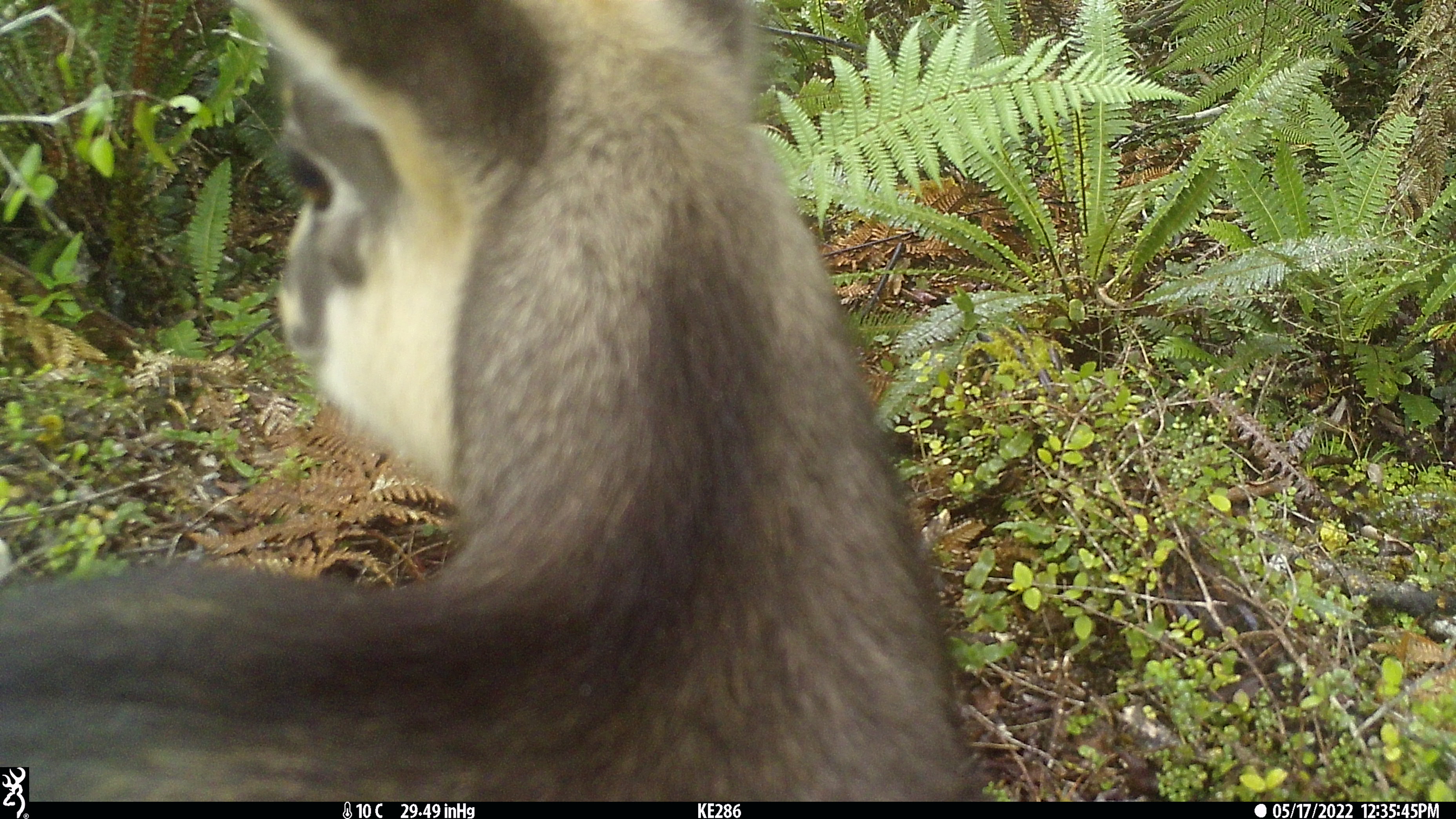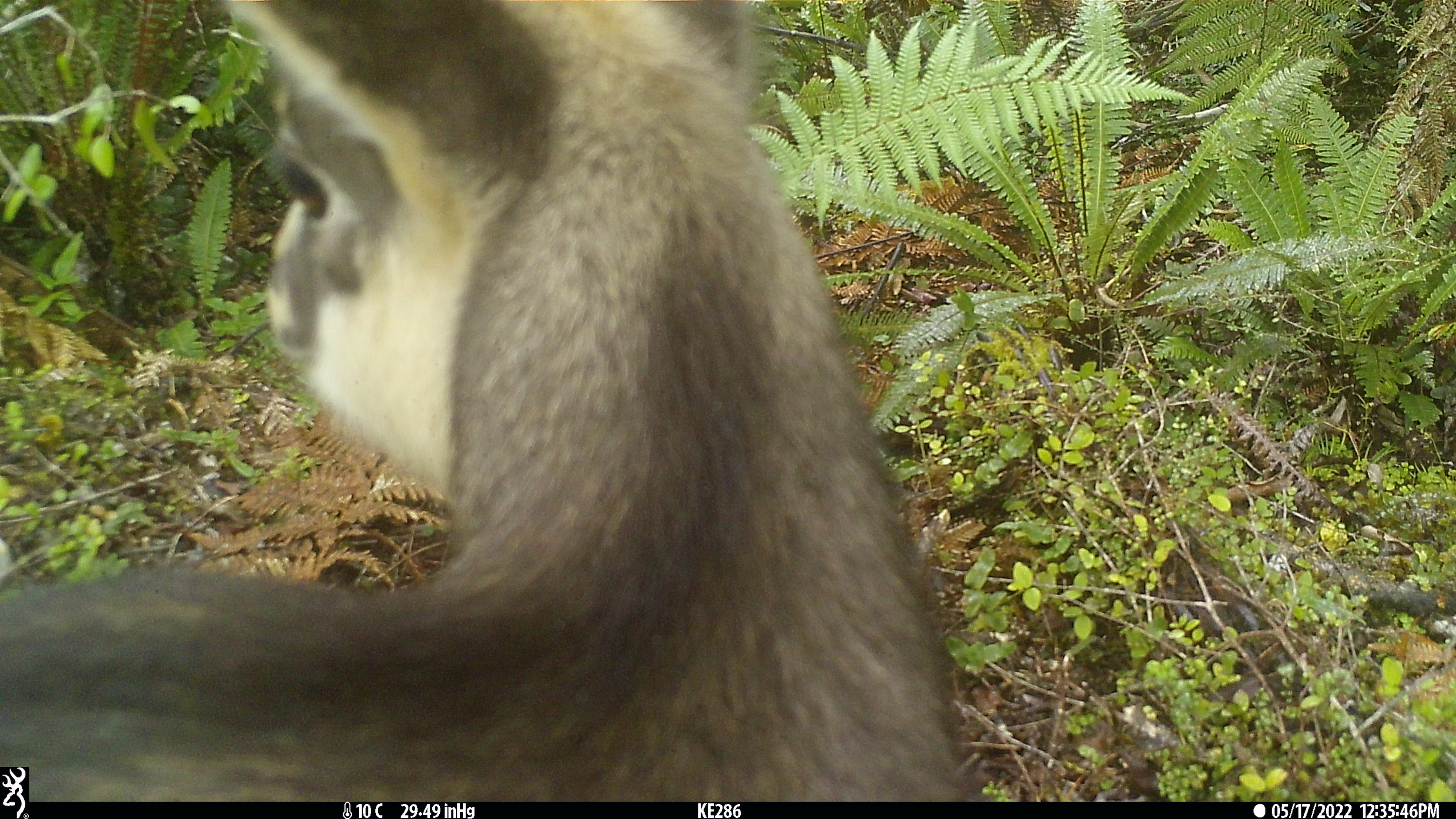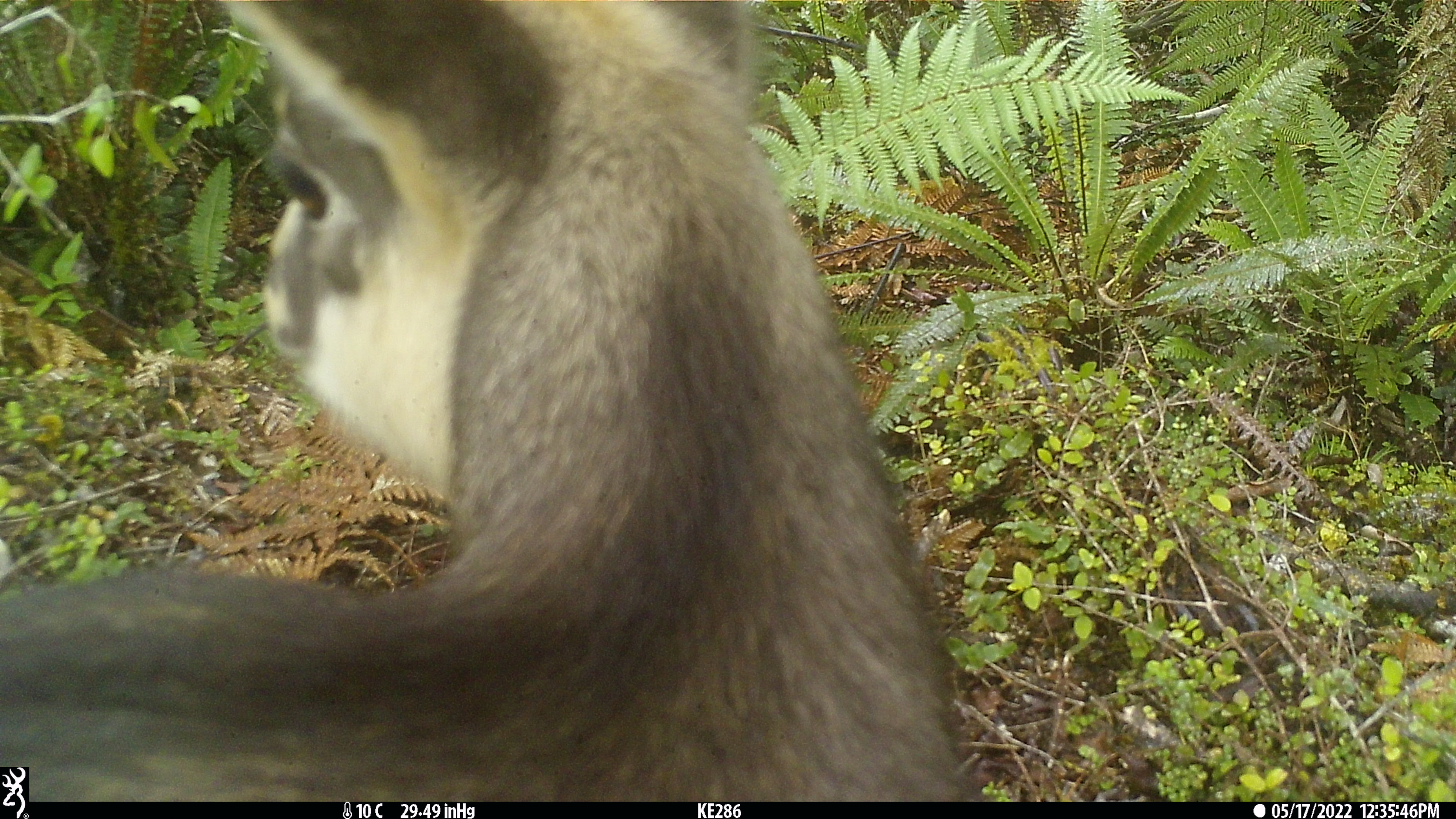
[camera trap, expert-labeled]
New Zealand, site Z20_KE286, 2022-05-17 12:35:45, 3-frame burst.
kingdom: Animalia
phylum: Chordata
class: Mammalia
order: Artiodactyla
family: Bovidae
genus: Rupicapra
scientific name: Rupicapra rupicapra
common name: alpine chamois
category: chamois